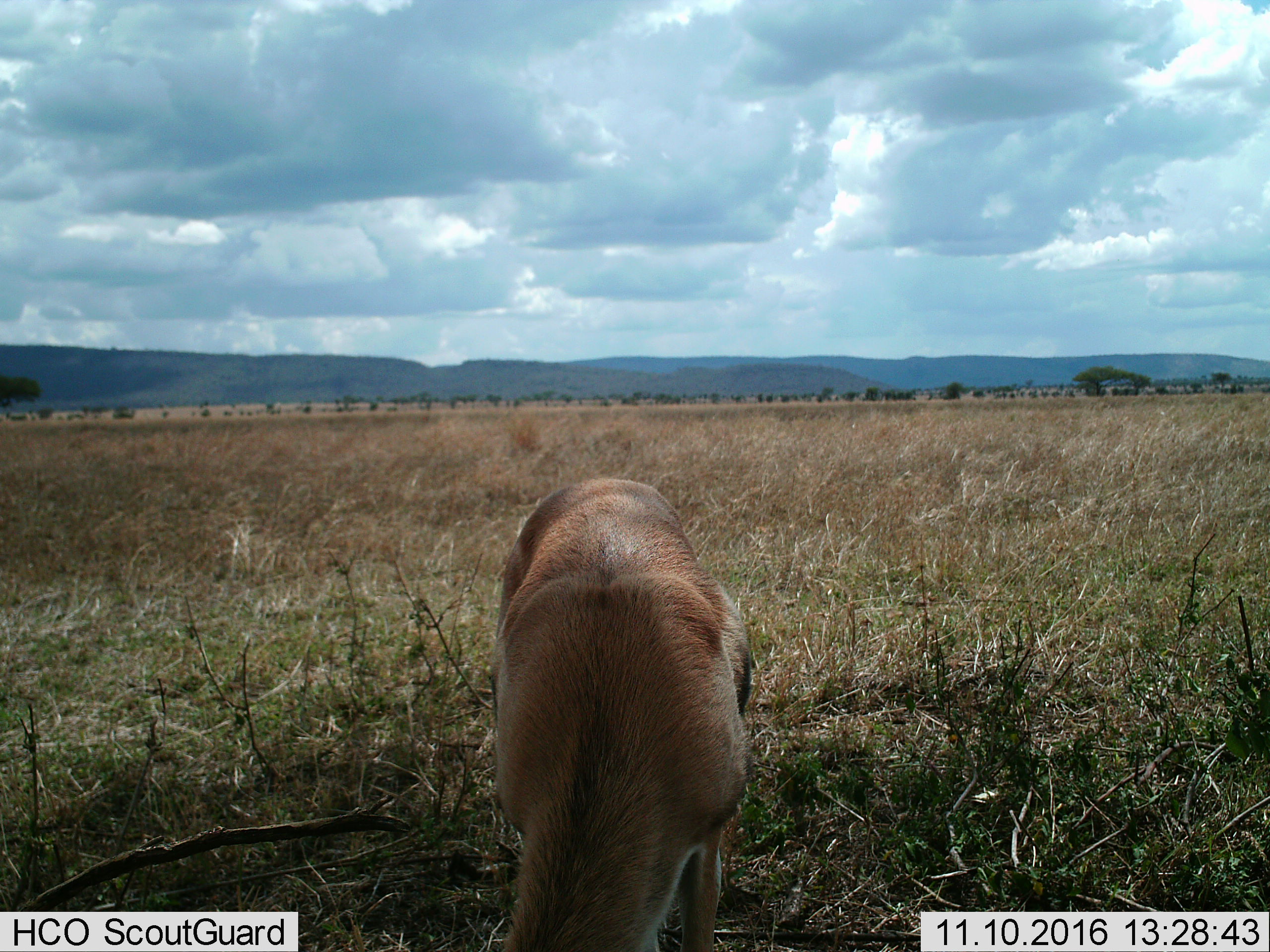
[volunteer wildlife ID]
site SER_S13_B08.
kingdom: Animalia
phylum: Chordata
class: Mammalia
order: Artiodactyla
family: Bovidae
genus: Eudorcas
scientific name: Eudorcas thomsonii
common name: thomson's gazelle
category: gazellethomsons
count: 1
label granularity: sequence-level